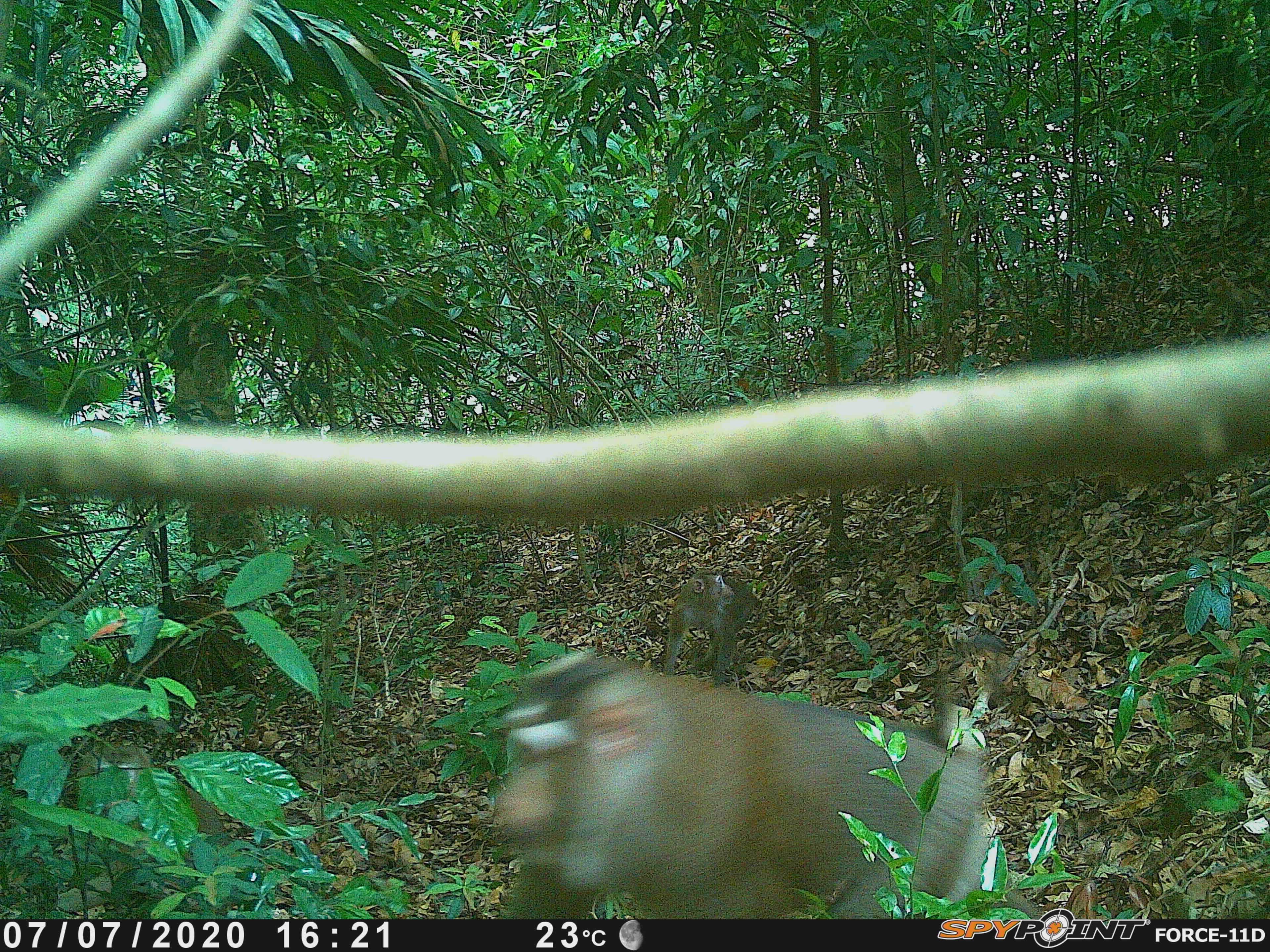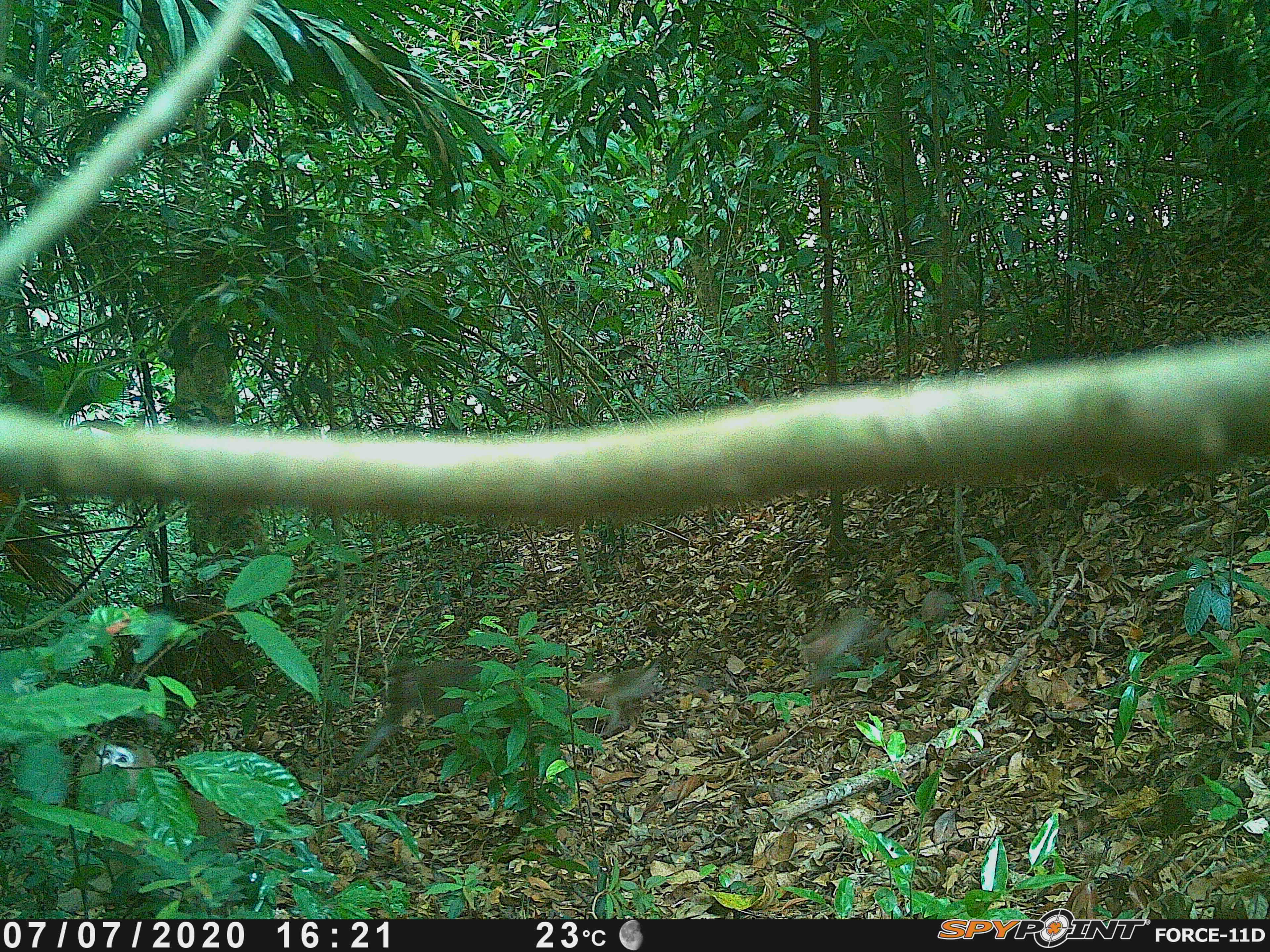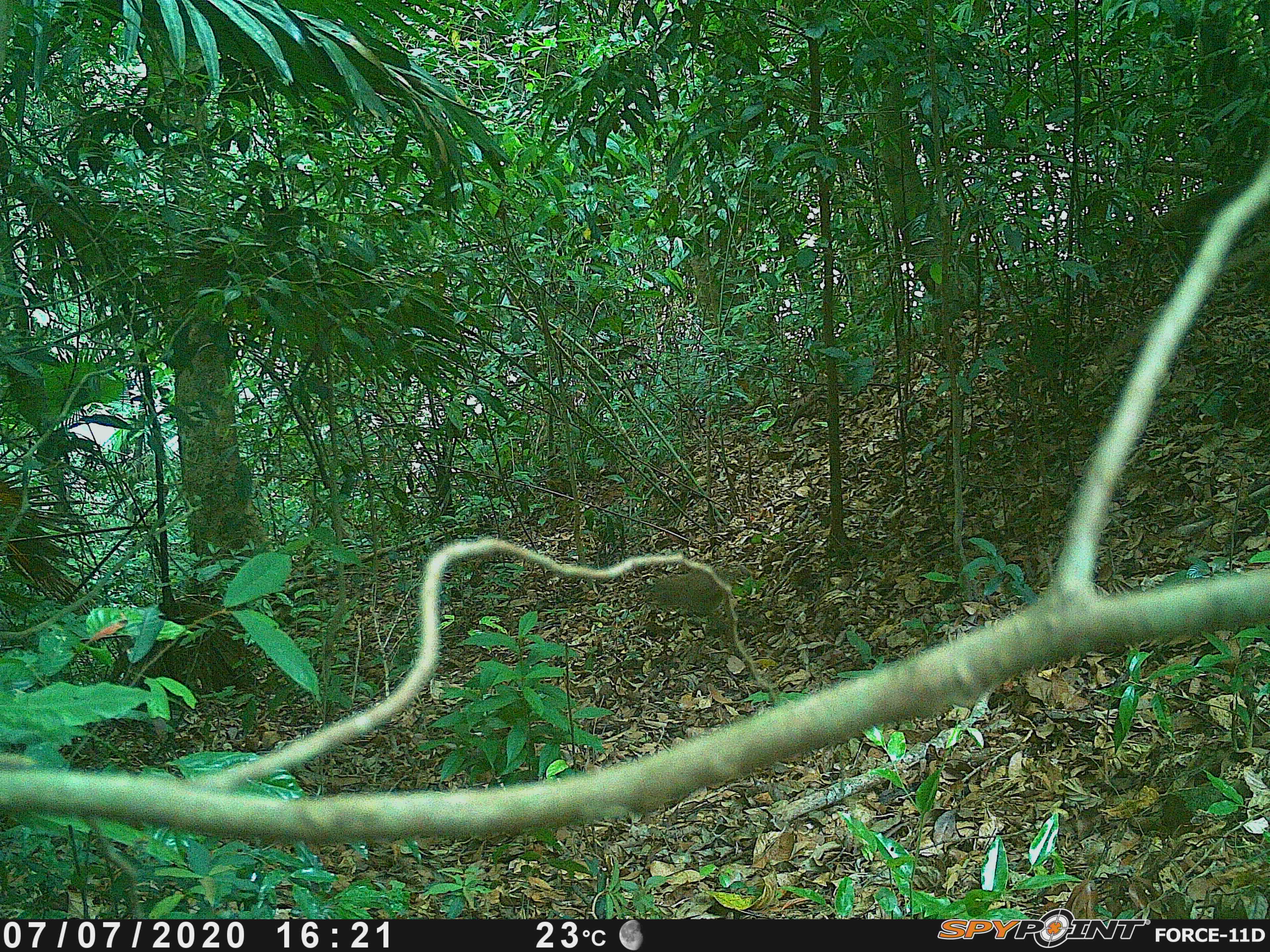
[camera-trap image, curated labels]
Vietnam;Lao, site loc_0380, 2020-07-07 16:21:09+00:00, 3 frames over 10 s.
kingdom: Animalia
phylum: Chordata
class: Mammalia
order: Primates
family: Cercopithecidae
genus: Macaca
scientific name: Macaca nemestrina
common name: pig-tailed macaque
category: pig tailed macaque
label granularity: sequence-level